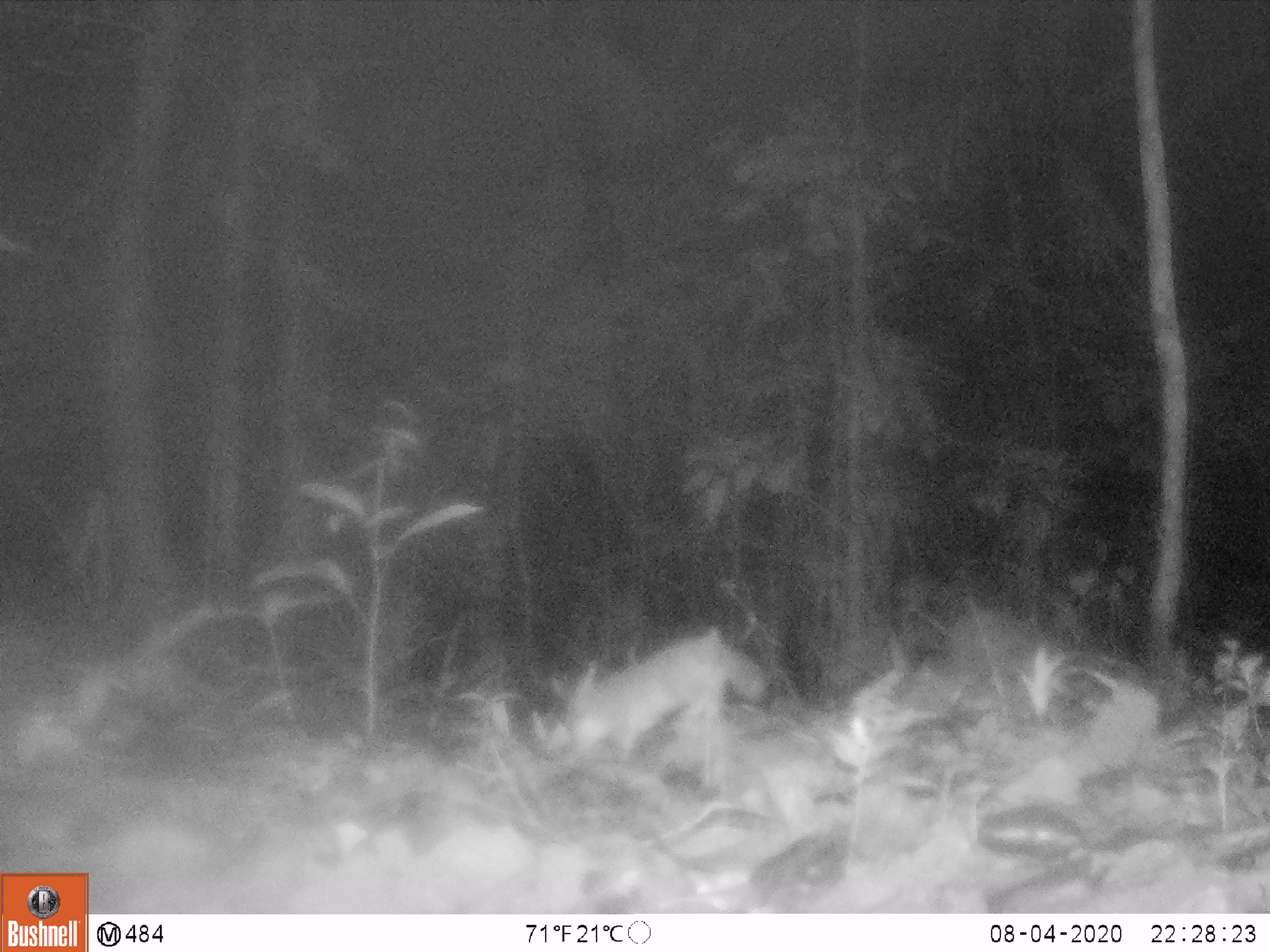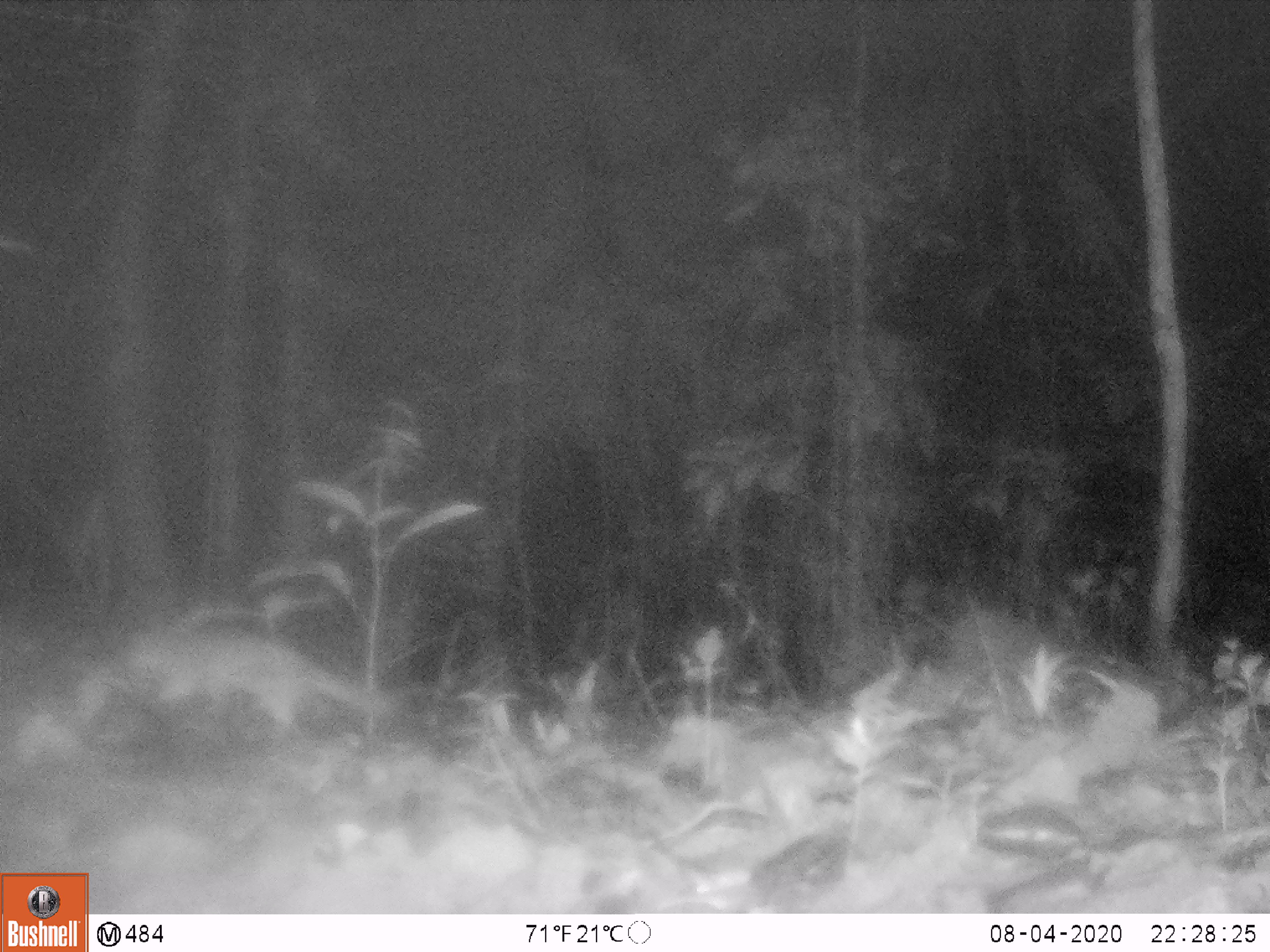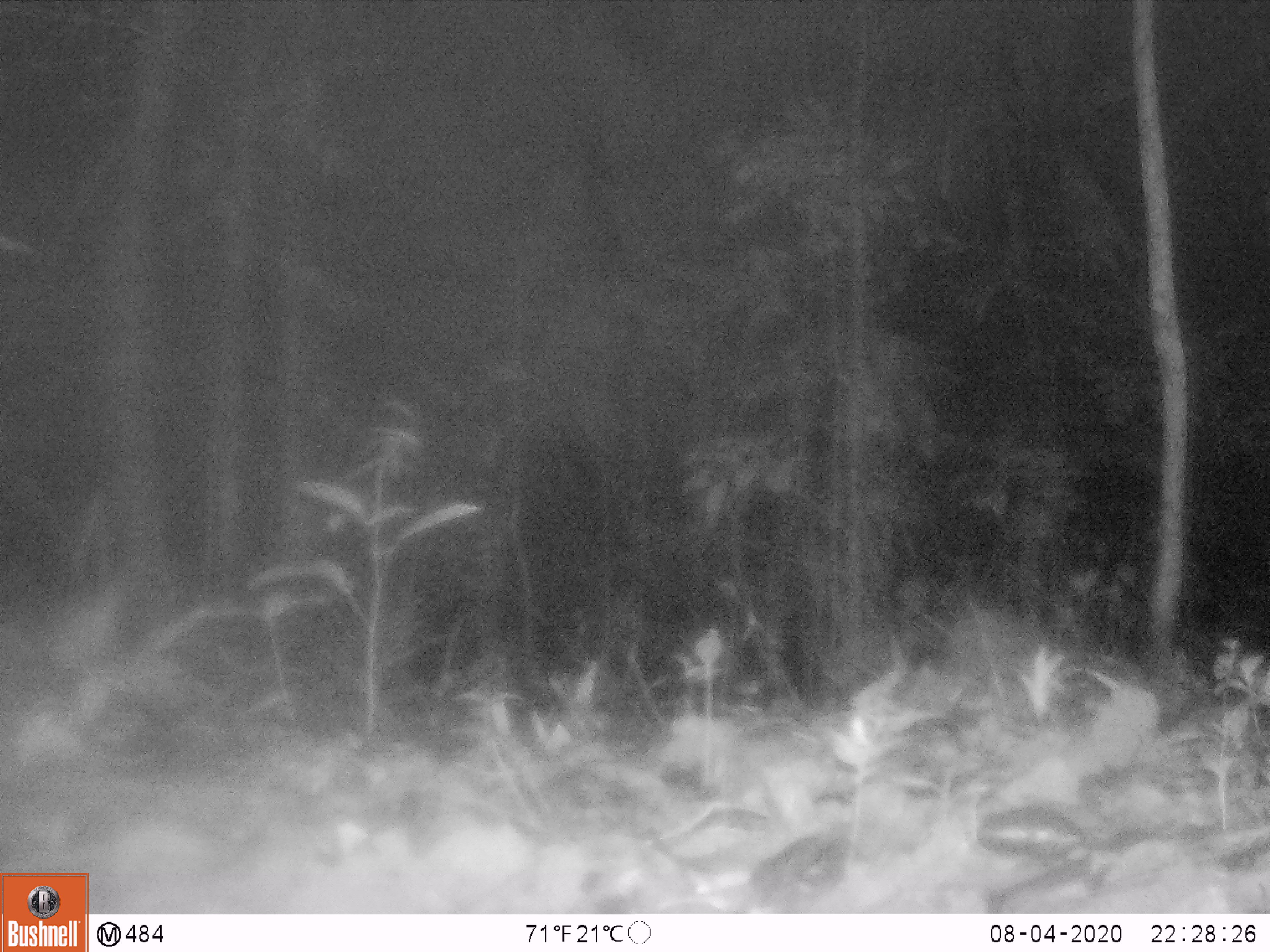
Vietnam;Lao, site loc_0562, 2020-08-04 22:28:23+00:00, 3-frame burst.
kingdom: Animalia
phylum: Chordata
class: Mammalia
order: Carnivora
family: Mustelidae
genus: Melogale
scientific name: Melogale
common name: ferret badger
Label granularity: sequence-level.